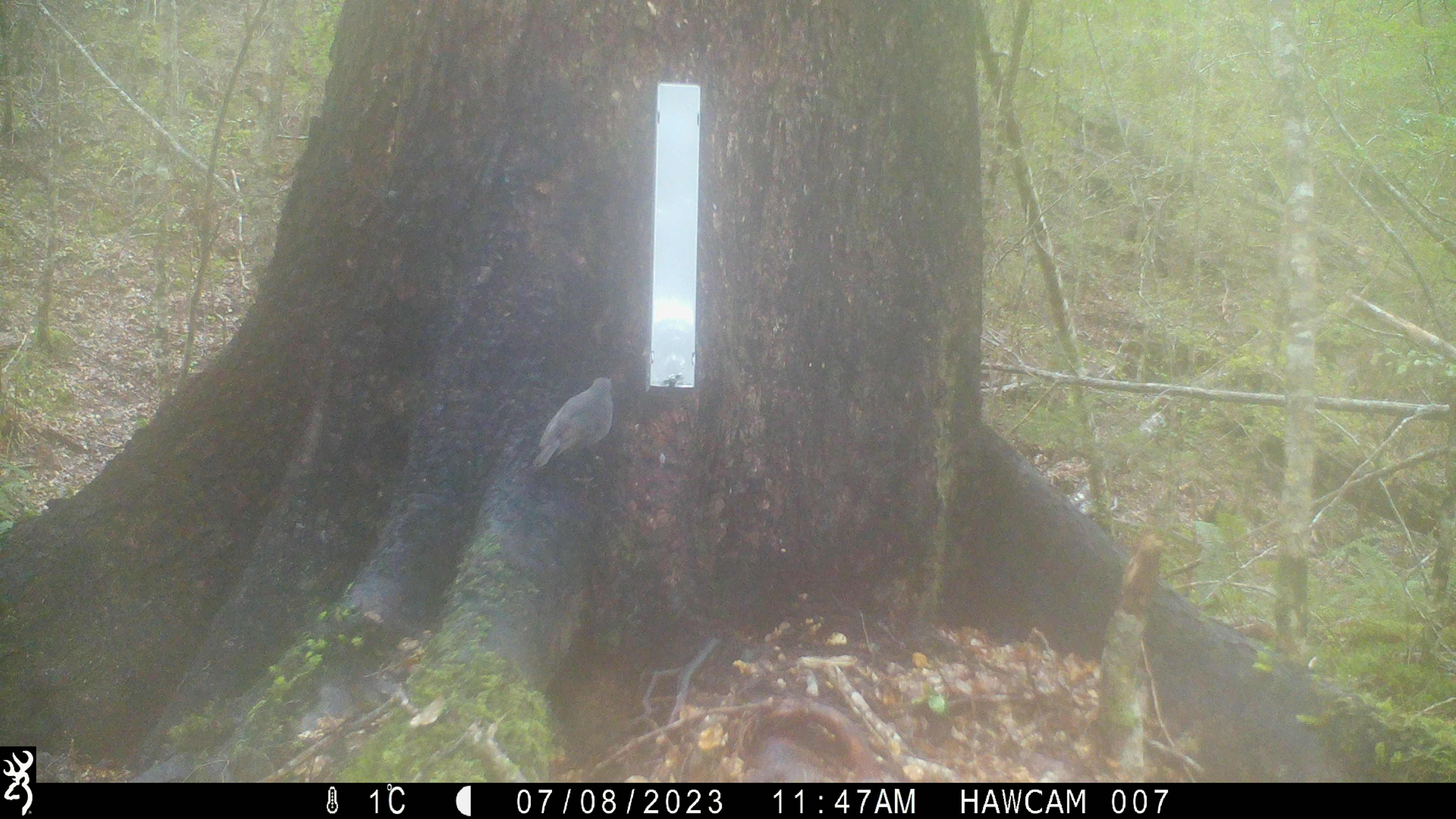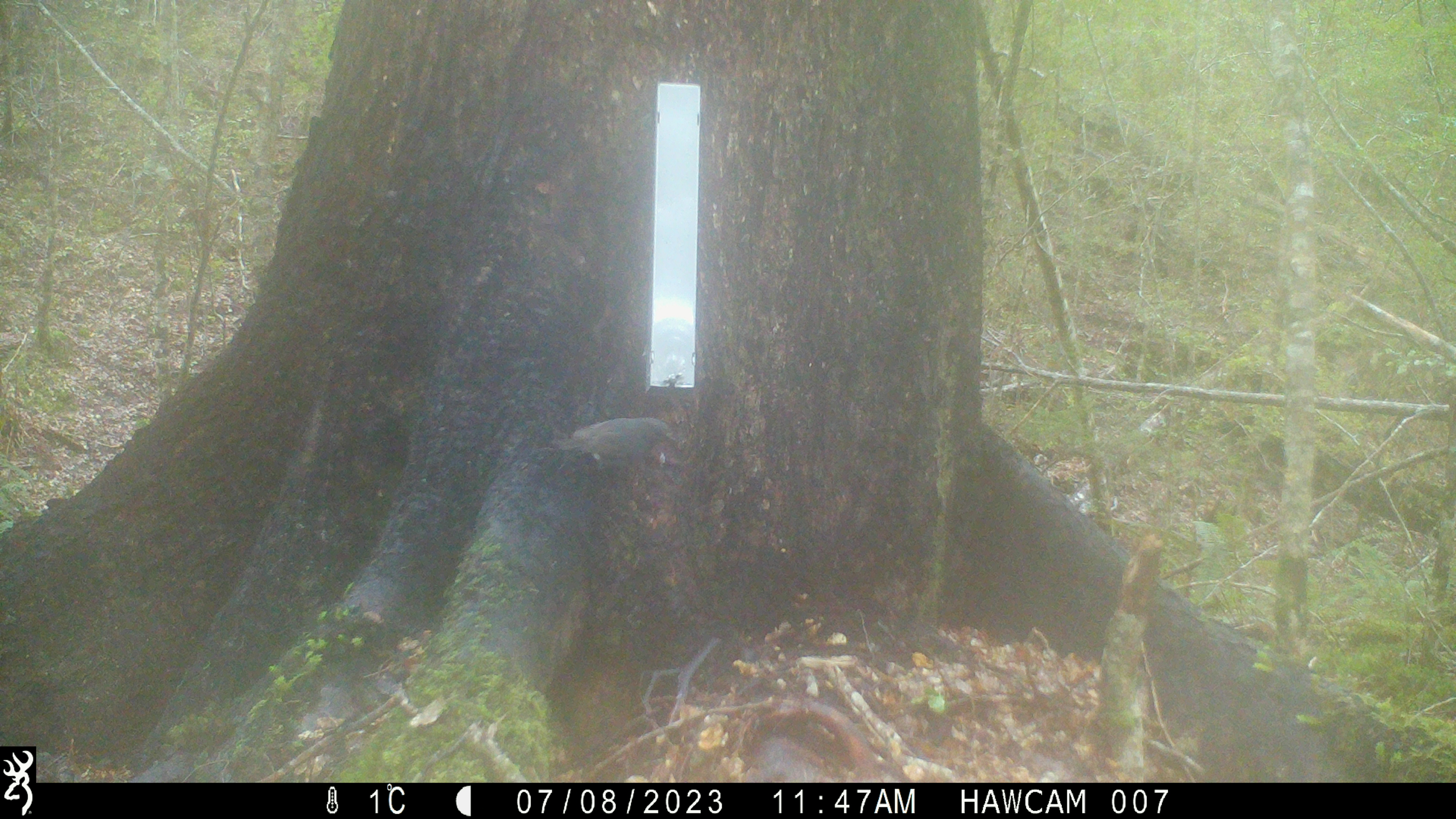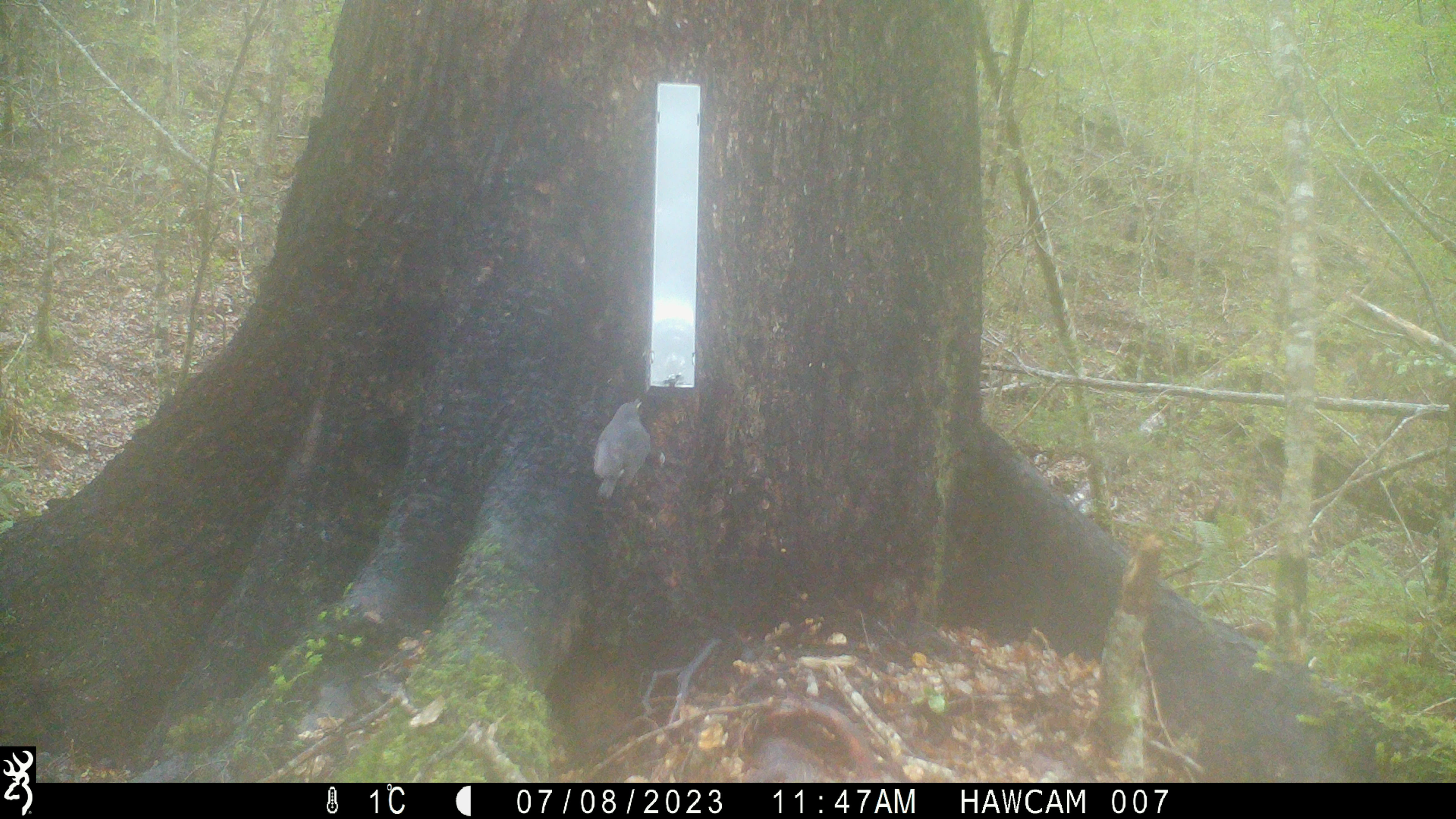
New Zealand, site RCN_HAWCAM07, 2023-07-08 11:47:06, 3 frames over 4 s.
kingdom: Animalia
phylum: Chordata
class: Aves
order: Passeriformes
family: Petroicidae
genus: Petroica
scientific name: Petroica australis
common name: new zealand robin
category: robin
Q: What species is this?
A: Robin (new zealand robin) (Petroica australis).